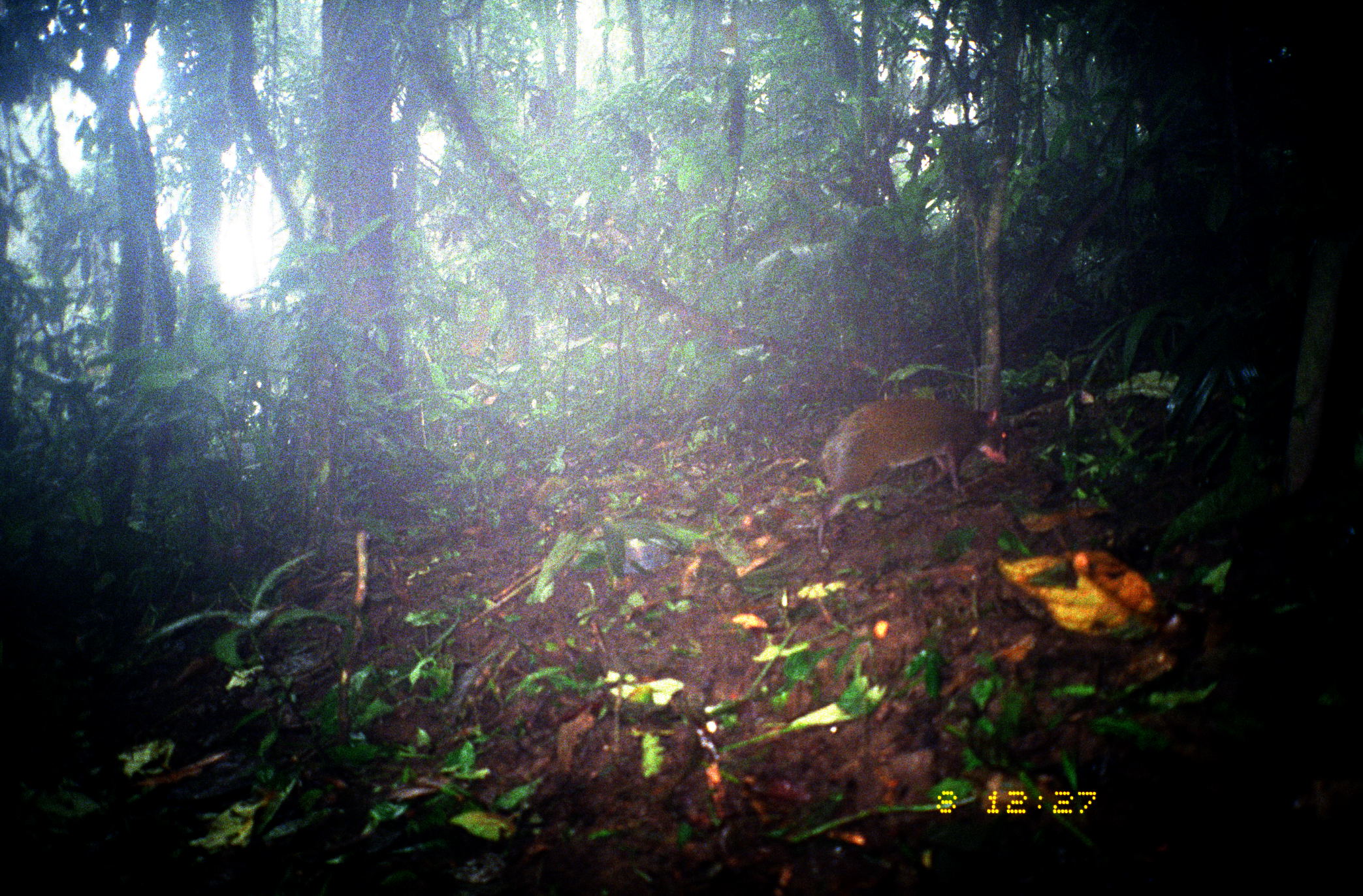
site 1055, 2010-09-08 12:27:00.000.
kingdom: Animalia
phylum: Chordata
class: Mammalia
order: Rodentia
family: Dasyproctidae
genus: Dasyprocta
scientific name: Dasyprocta punctata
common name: central american agouti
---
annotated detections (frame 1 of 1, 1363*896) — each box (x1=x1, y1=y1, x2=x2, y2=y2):
dasyprocta punctata: (x1=812, y1=394, x2=1009, y2=552)